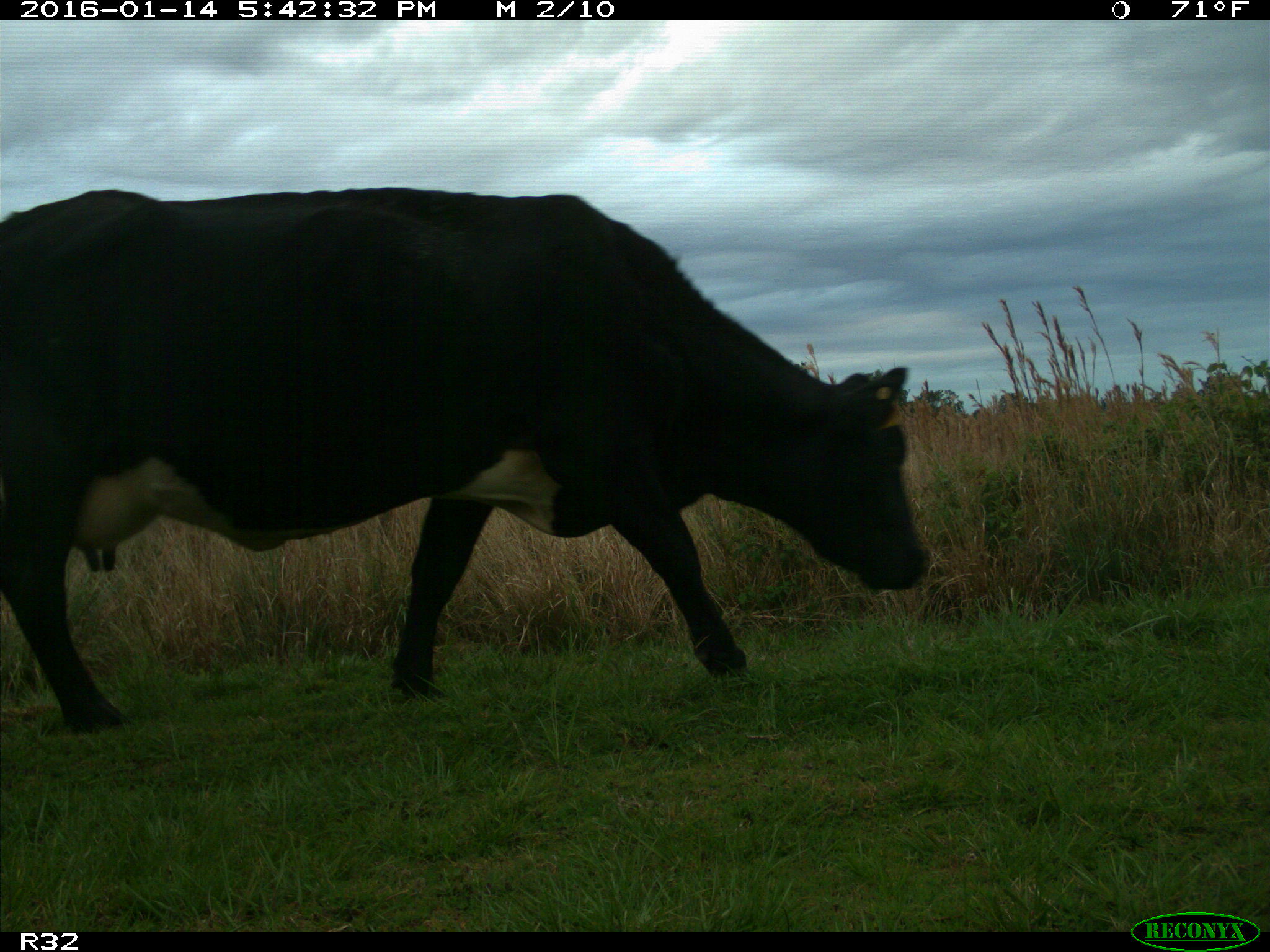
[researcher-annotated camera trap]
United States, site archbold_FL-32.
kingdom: Animalia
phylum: Chordata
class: Mammalia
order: Artiodactyla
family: Bovidae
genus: Bos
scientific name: Bos taurus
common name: domestic cow